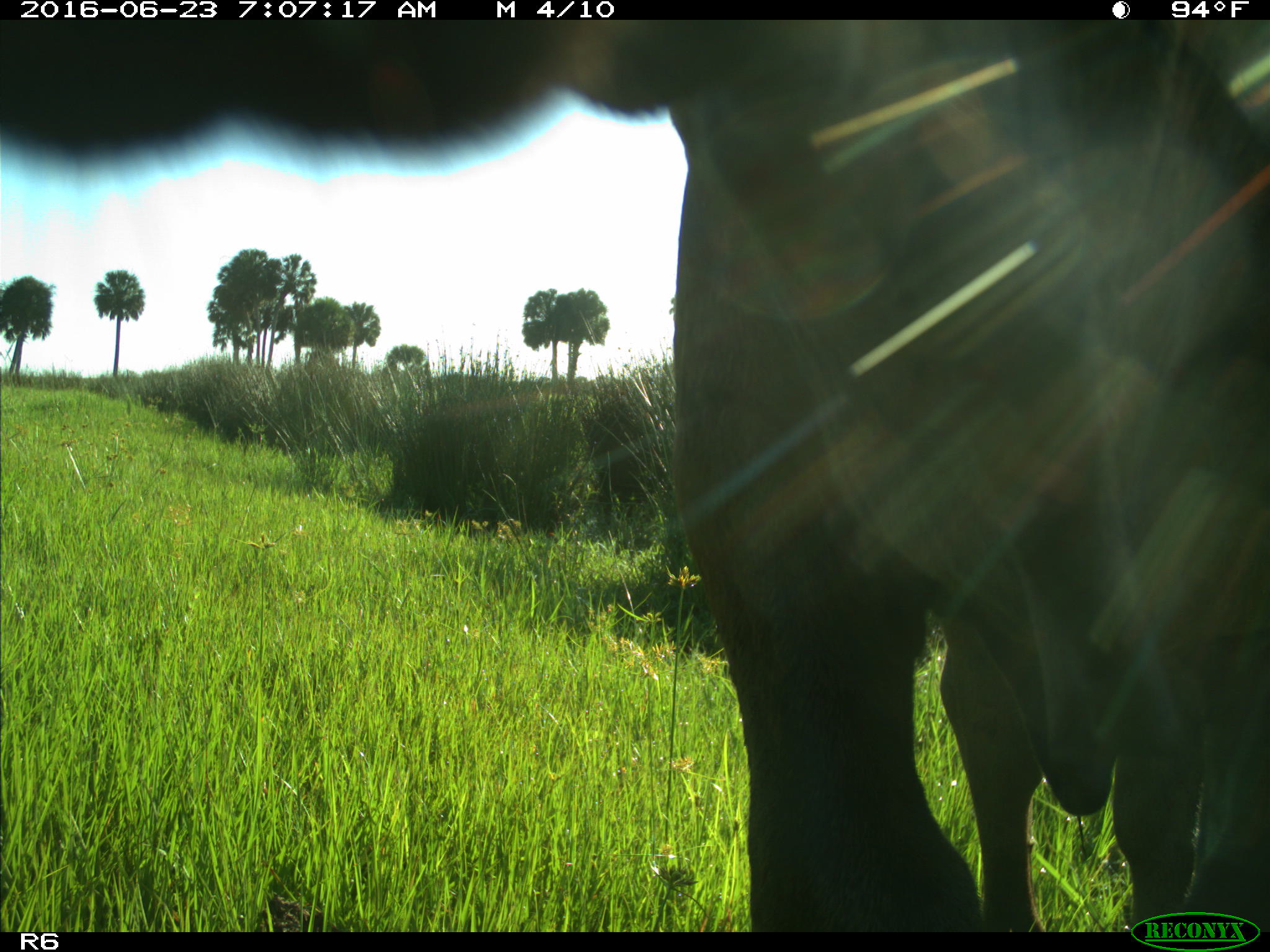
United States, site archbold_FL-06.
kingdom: Animalia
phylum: Chordata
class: Mammalia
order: Artiodactyla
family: Bovidae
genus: Bos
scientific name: Bos taurus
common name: domestic cow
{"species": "Bos taurus (domestic cow)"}